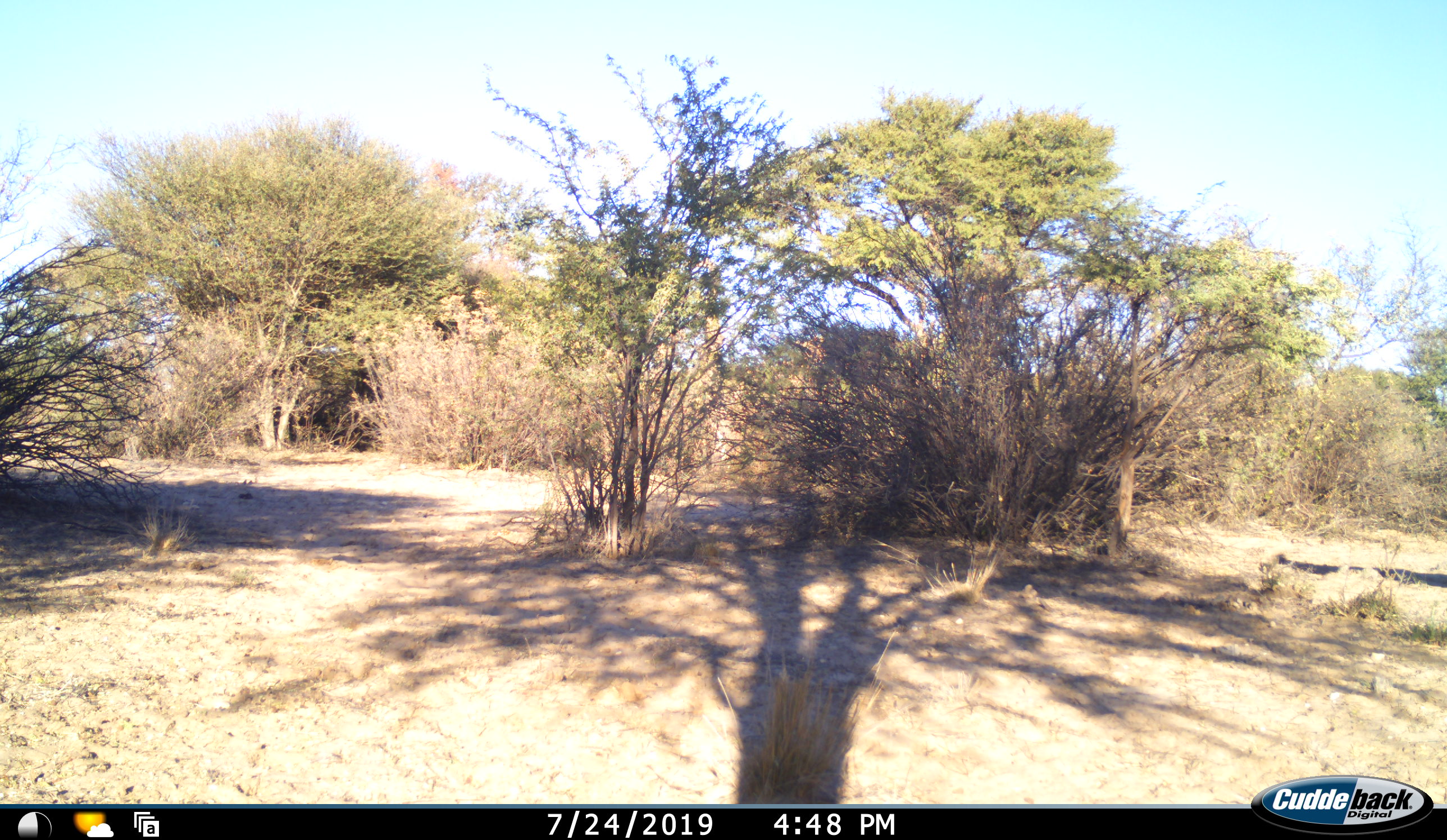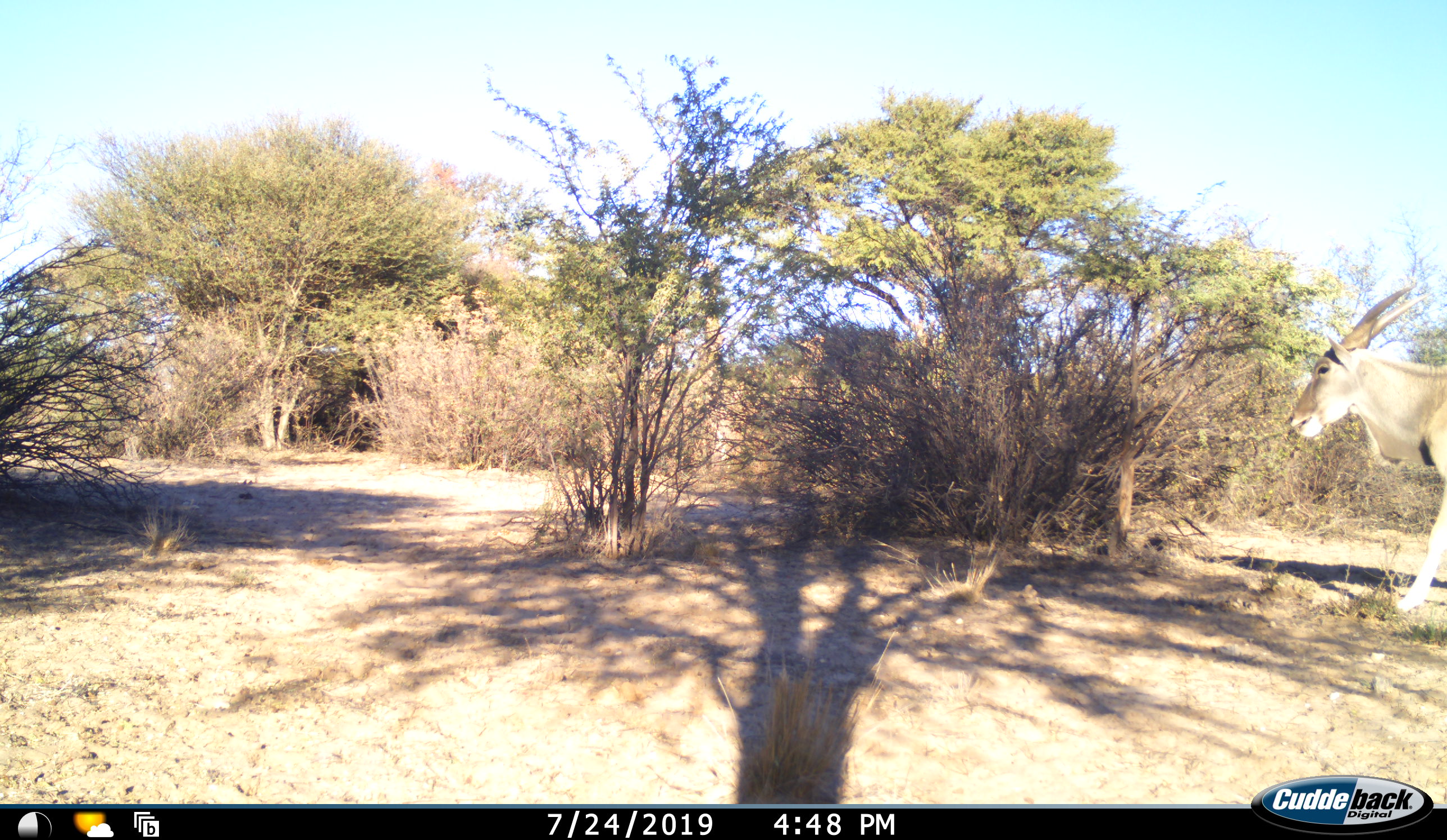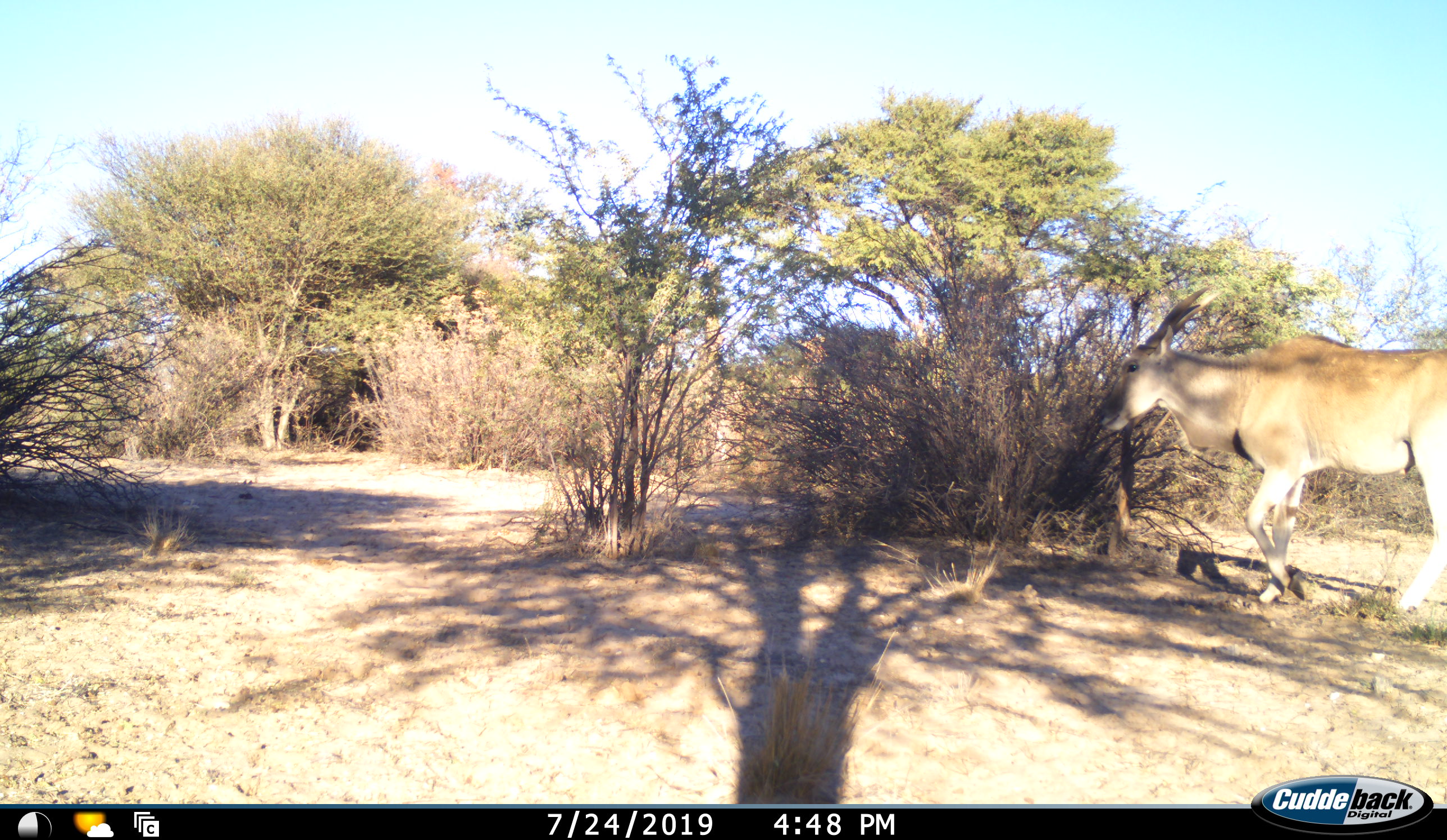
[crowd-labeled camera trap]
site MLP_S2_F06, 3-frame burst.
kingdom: Animalia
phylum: Chordata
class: Mammalia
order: Artiodactyla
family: Bovidae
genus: Tragelaphus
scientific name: Tragelaphus oryx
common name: eland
Eland (Tragelaphus oryx), count 1. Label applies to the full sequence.